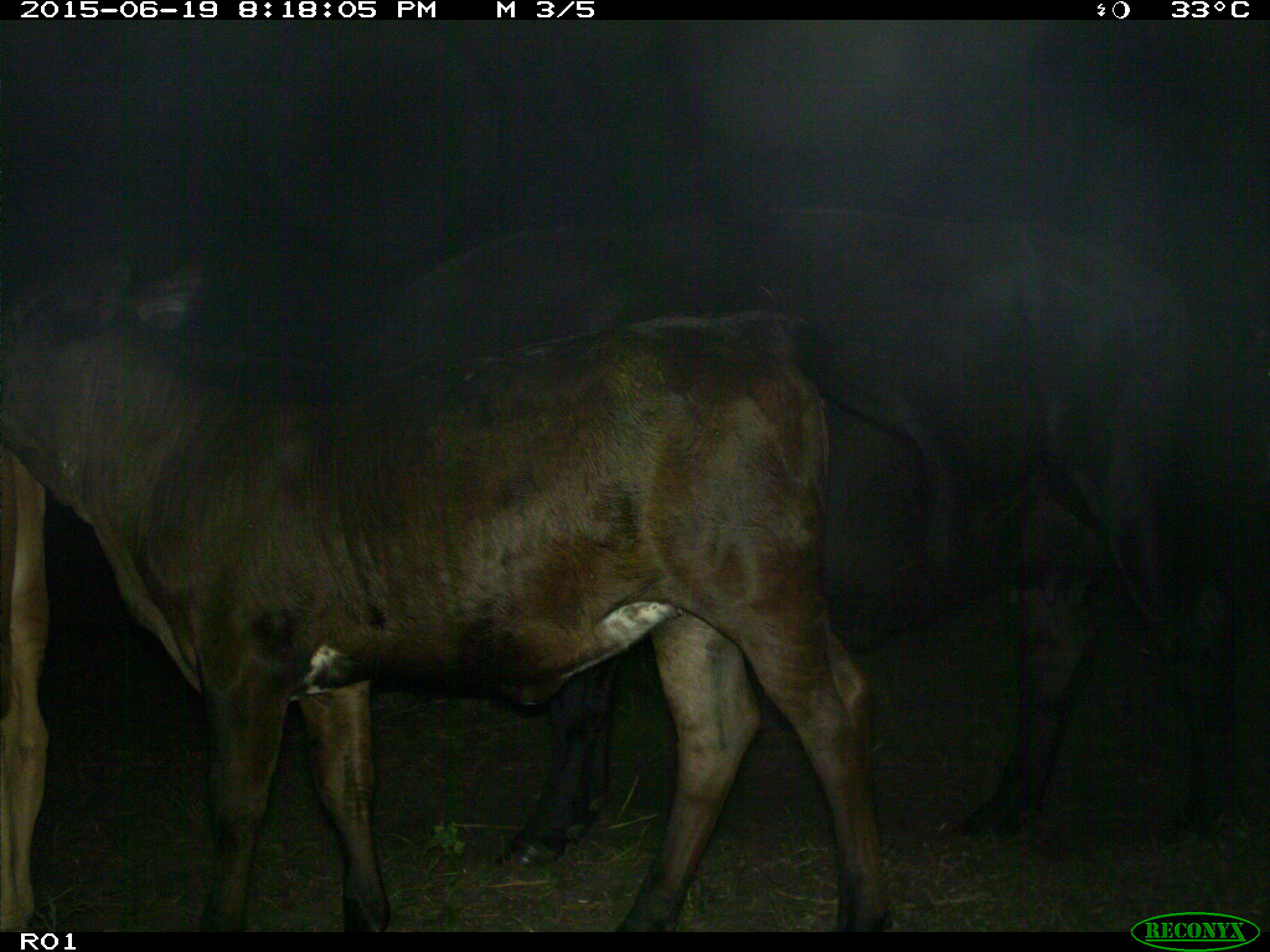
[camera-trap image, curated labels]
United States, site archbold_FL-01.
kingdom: Animalia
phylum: Chordata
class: Mammalia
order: Artiodactyla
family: Bovidae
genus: Bos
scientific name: Bos taurus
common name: domestic cow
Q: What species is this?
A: Bos taurus (domestic cow).